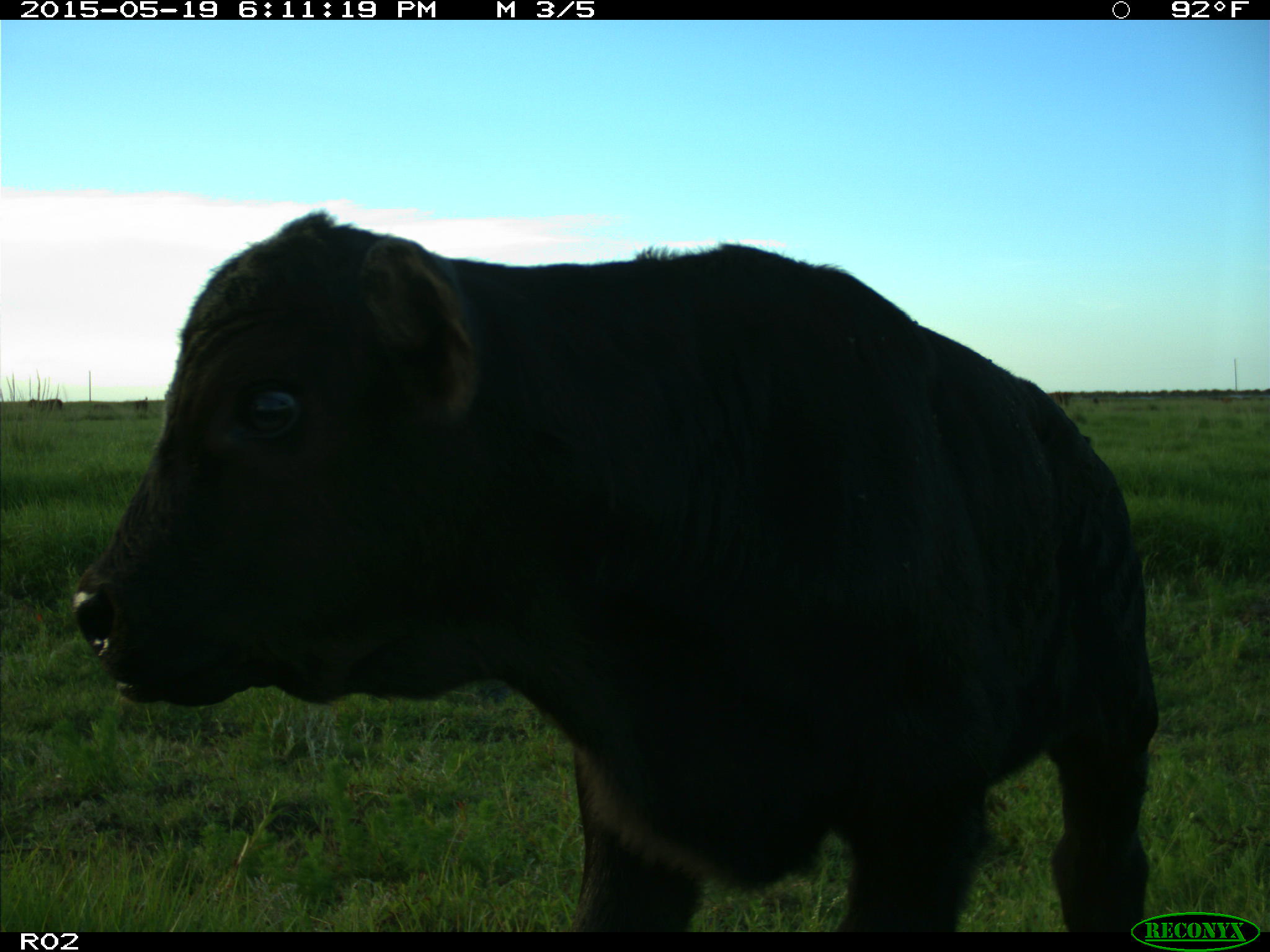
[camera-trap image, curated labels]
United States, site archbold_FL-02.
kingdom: Animalia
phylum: Chordata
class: Mammalia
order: Artiodactyla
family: Bovidae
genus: Bos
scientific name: Bos taurus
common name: domestic cow